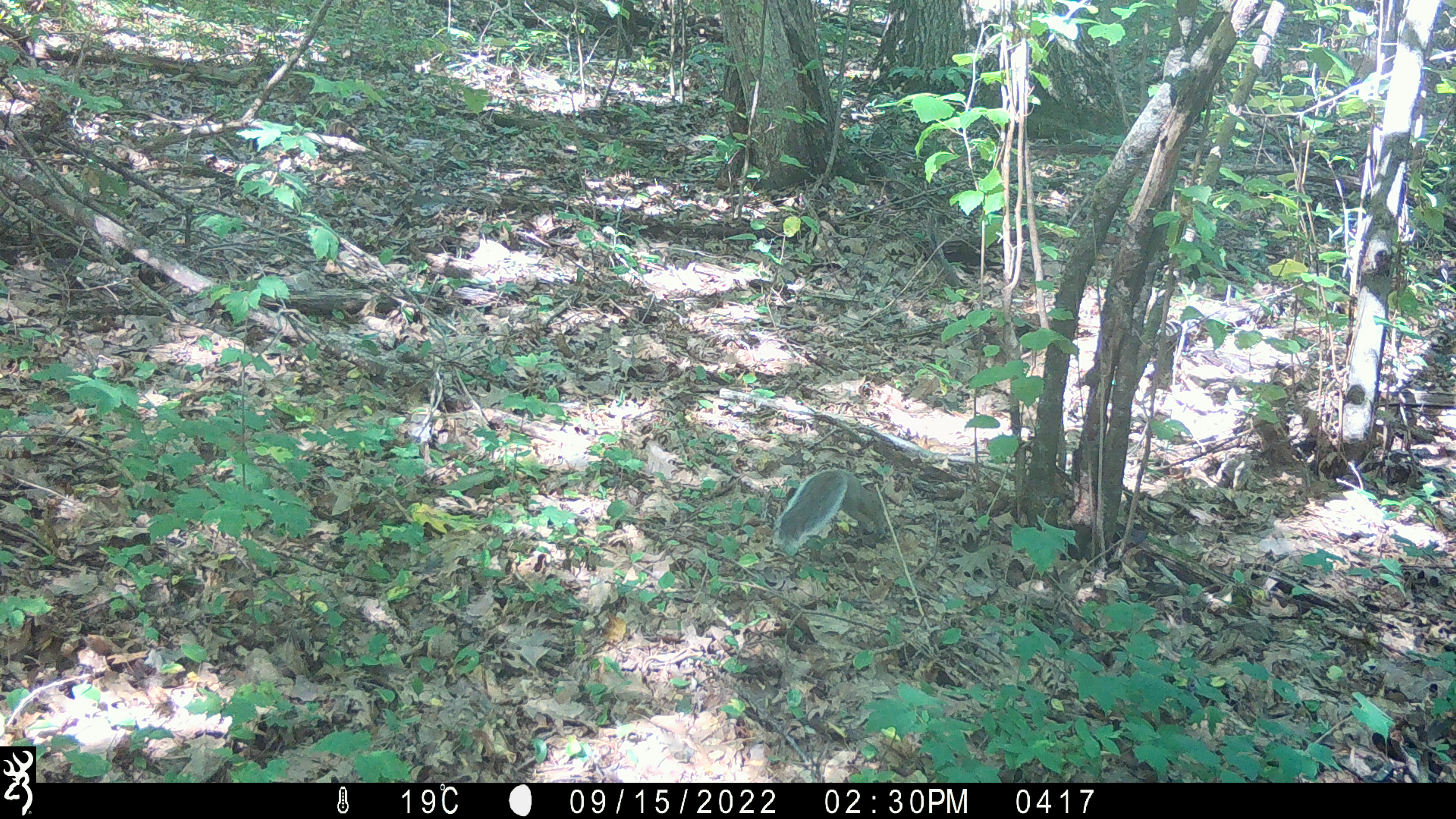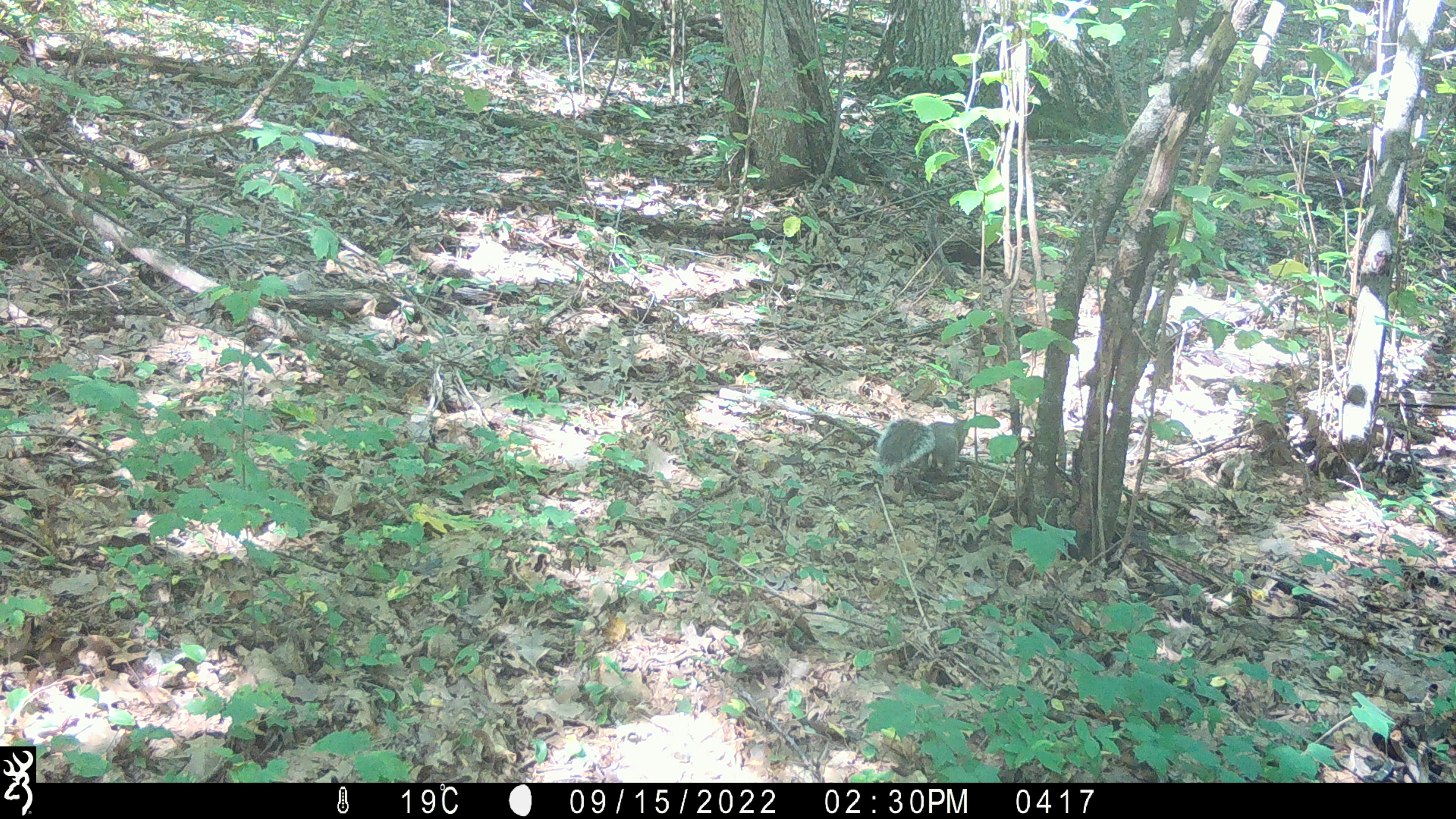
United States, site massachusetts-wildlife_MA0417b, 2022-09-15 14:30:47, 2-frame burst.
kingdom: Animalia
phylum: Chordata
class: Mammalia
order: Rodentia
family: Sciuridae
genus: Sciurus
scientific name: Sciurus carolinensis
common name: gray squirrel